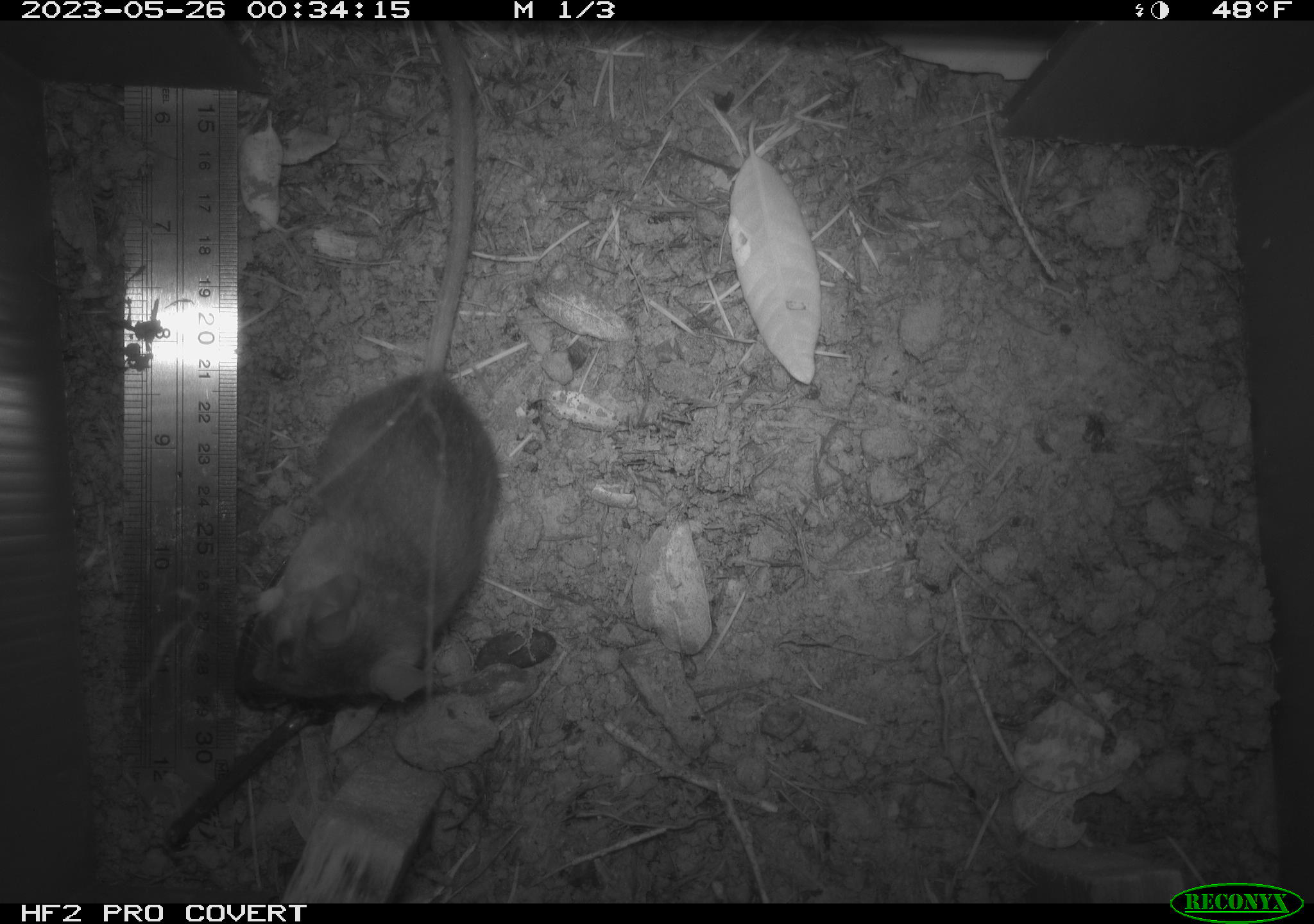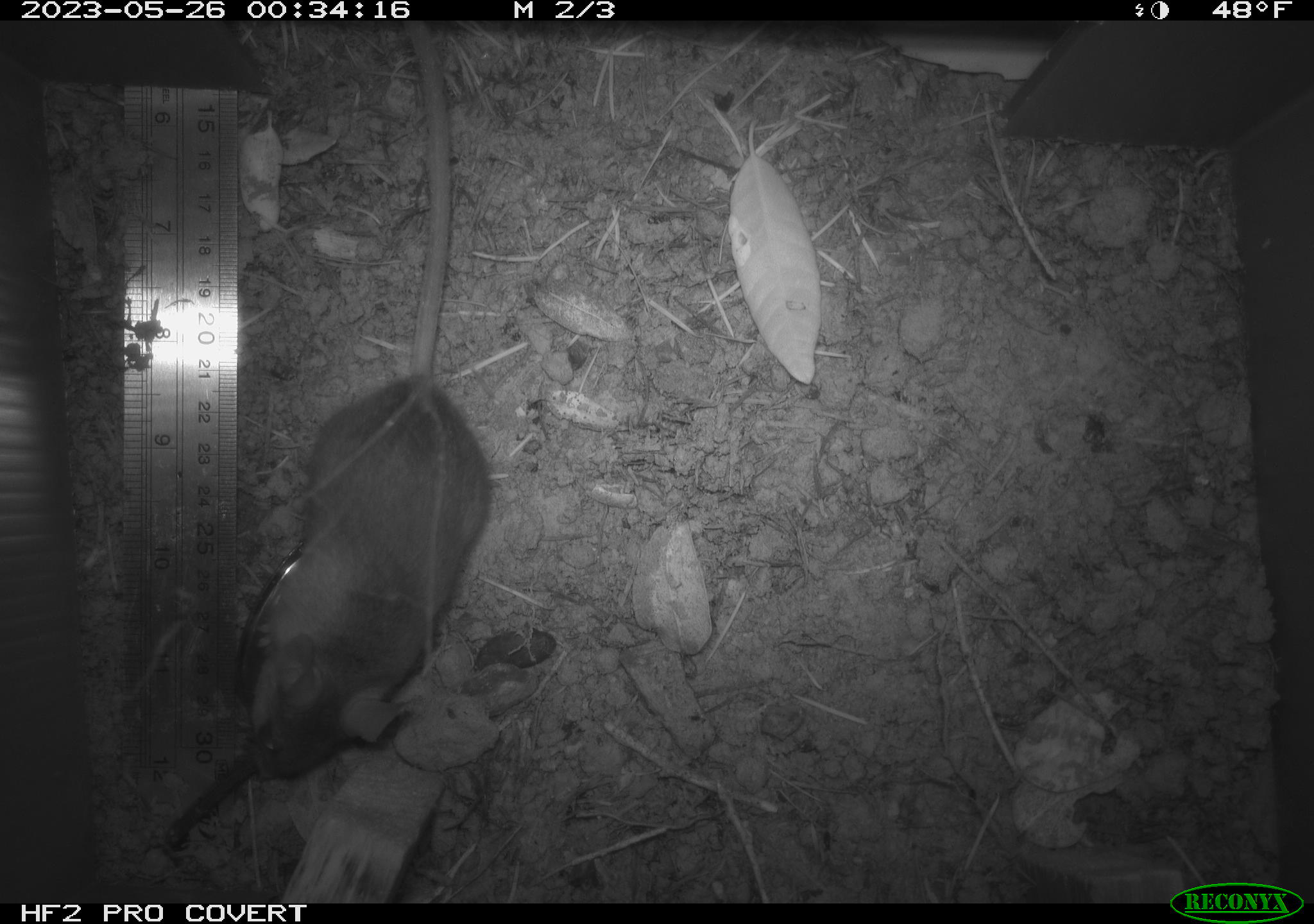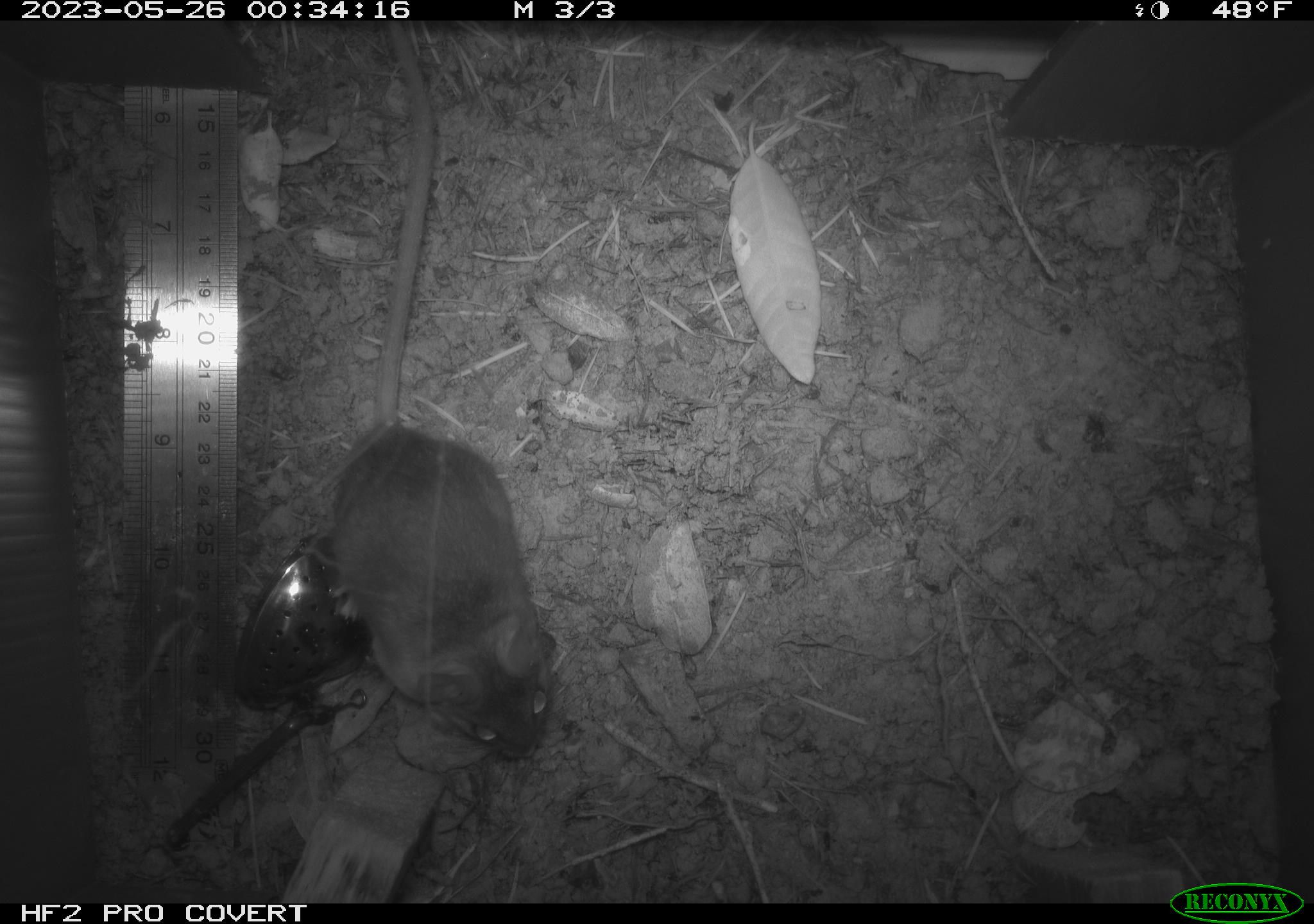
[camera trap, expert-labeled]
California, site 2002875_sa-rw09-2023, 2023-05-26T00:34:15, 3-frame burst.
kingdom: Animalia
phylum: Chordata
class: Mammalia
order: Rodentia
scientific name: Rodentia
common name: mouse species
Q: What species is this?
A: Mouse species (Rodentia).